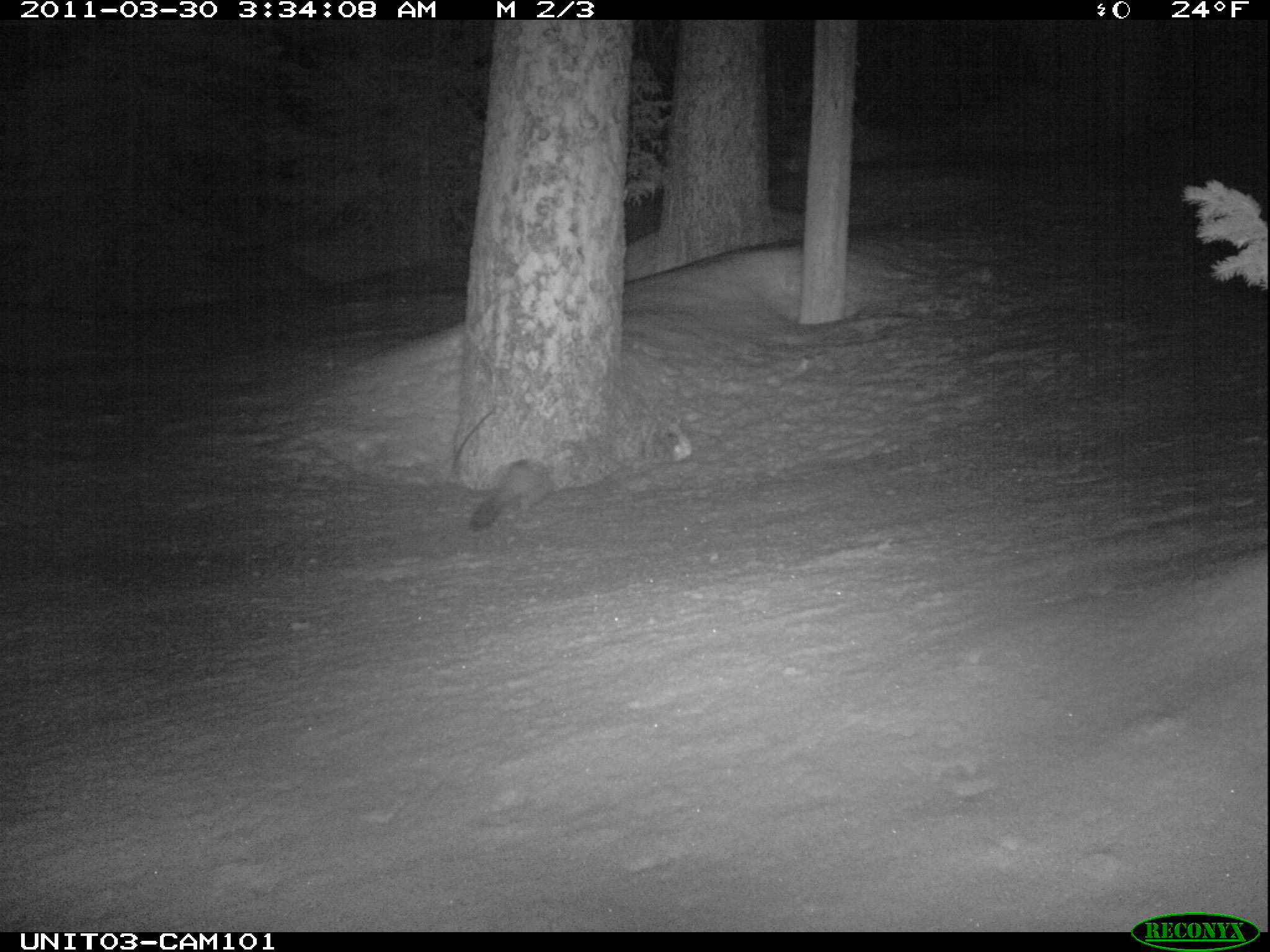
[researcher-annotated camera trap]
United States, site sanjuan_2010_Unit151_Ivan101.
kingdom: Animalia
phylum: Chordata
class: Mammalia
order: Carnivora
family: Mustelidae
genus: Martes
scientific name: Martes americana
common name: american marten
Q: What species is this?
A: Martes americana (american marten).